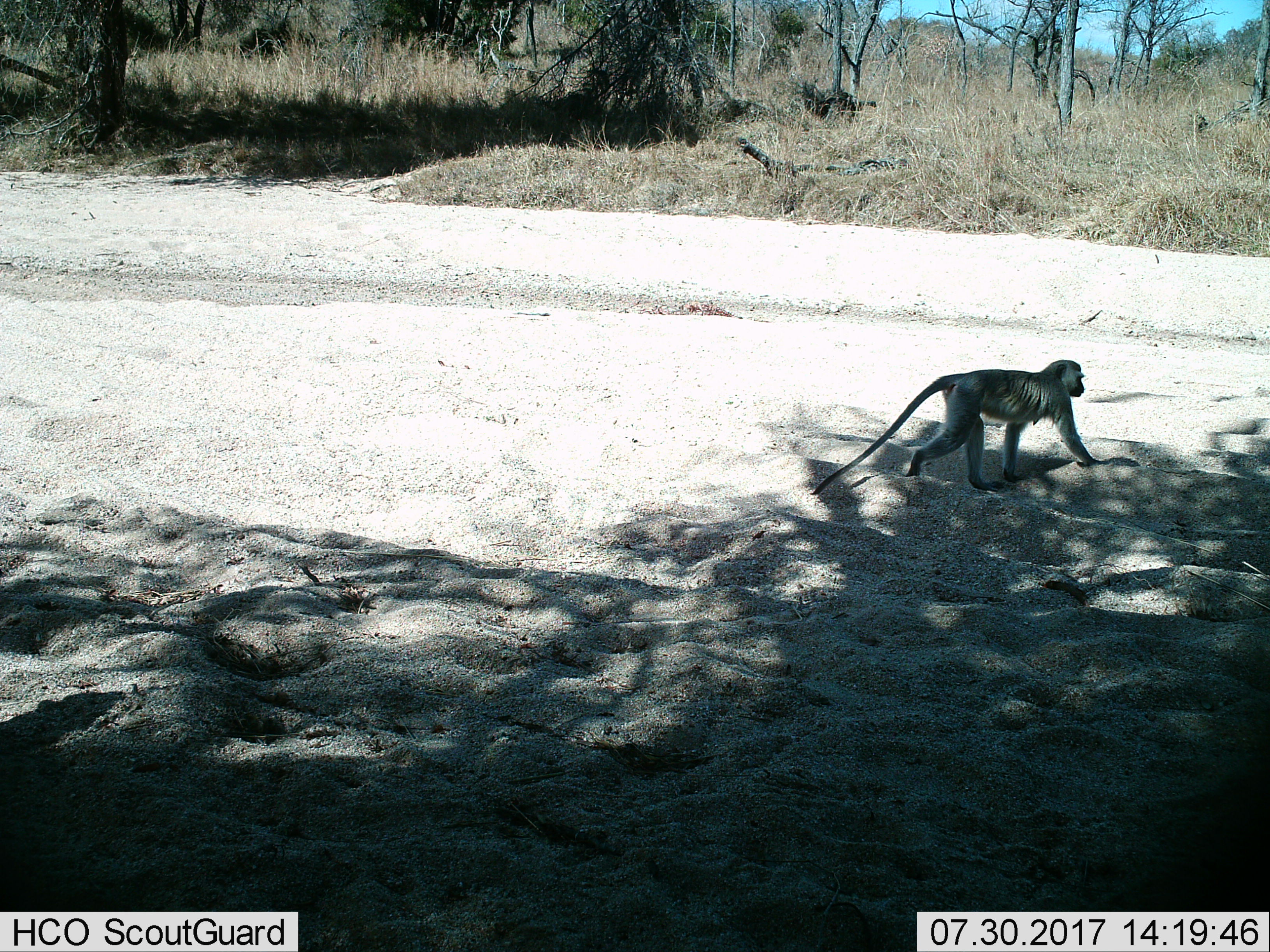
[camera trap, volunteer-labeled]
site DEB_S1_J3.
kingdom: Animalia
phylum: Chordata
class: Mammalia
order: Primates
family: Cercopithecidae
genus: Chlorocebus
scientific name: Chlorocebus pygerythrus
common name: vervet monkey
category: monkeyvervet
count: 1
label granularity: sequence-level